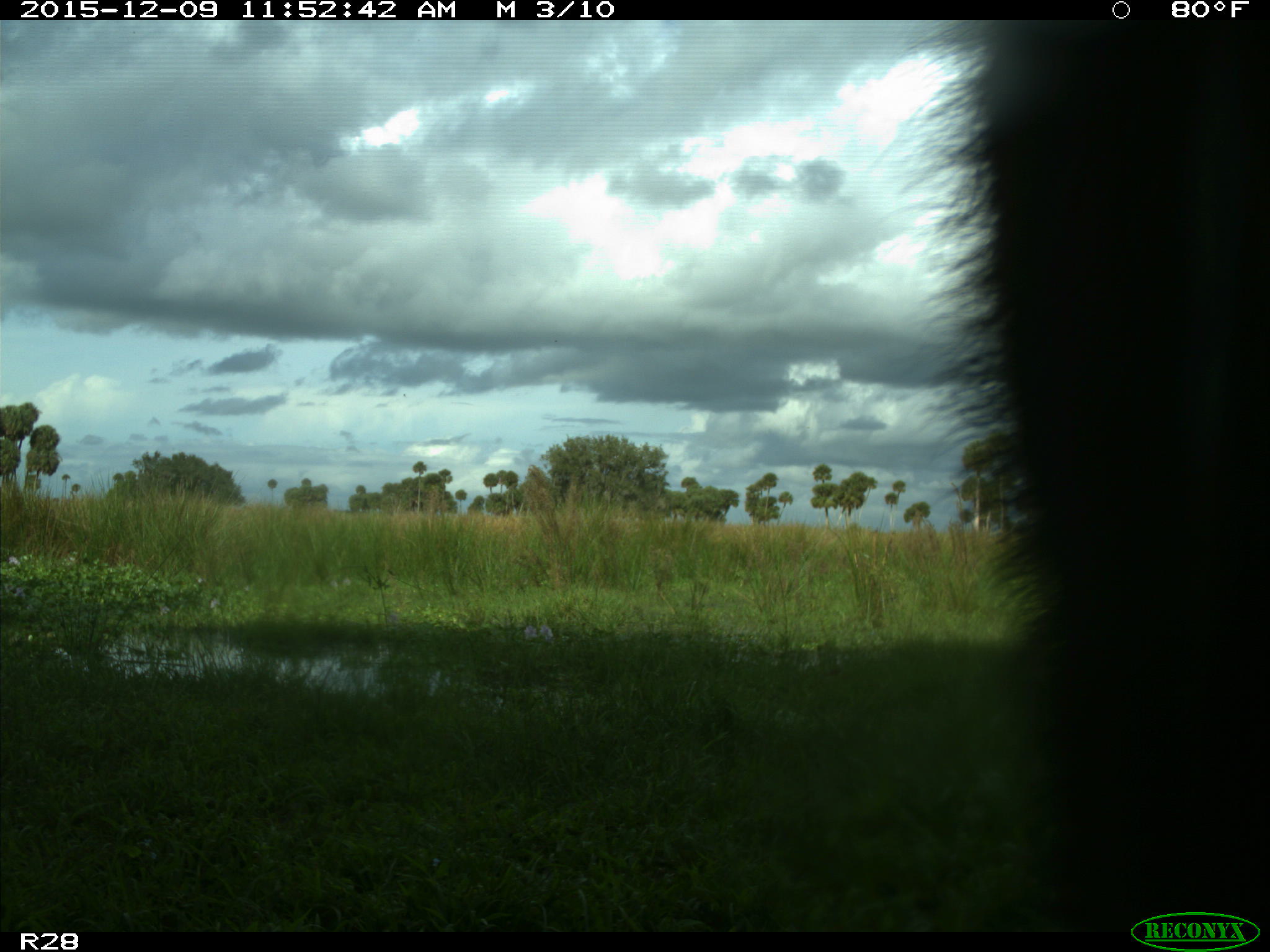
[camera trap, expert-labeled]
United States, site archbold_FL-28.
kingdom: Animalia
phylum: Chordata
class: Mammalia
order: Artiodactyla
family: Bovidae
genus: Bos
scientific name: Bos taurus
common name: domestic cow